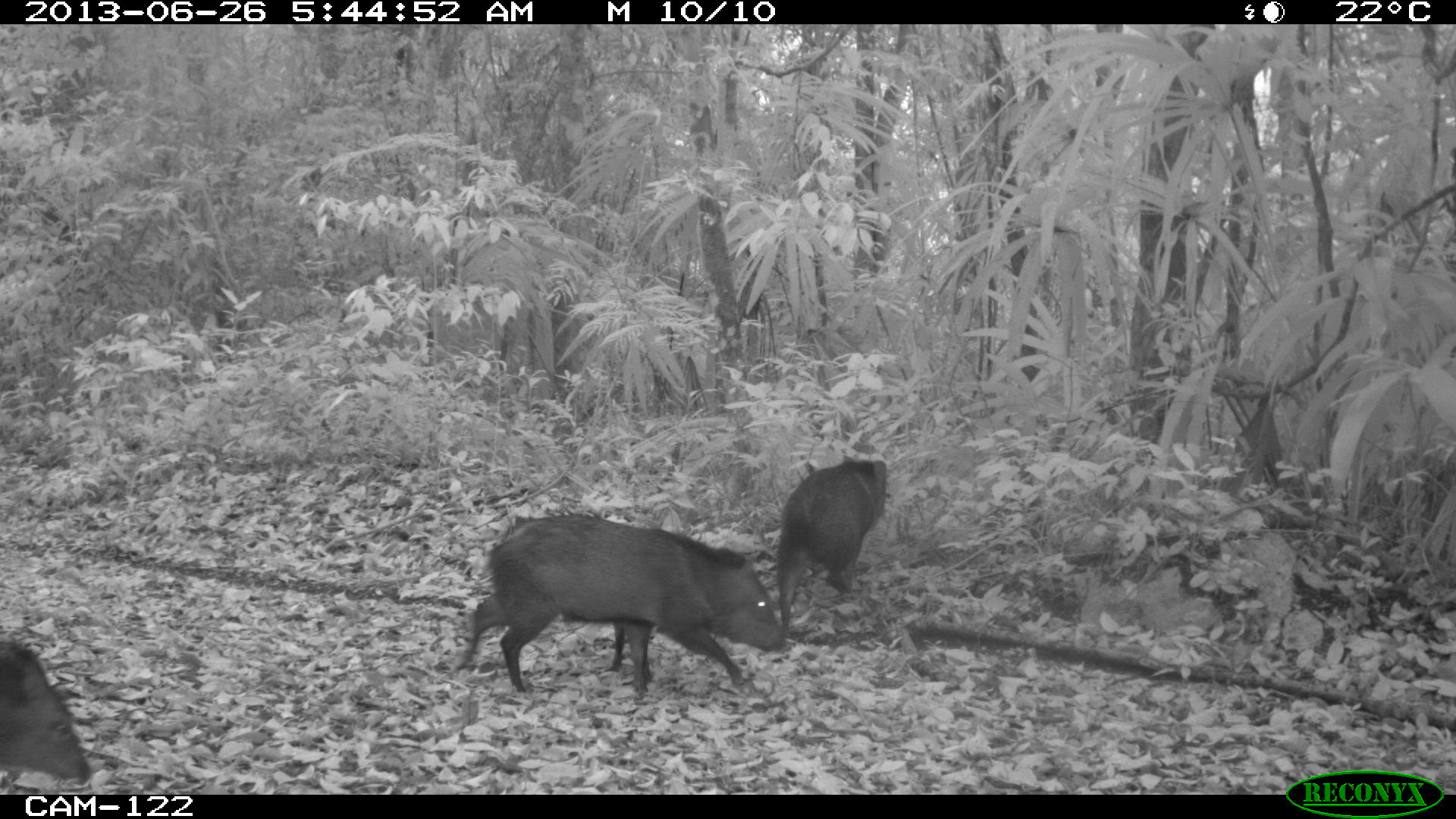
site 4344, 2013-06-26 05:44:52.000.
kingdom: Animalia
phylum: Chordata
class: Mammalia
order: Artiodactyla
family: Tayassuidae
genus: Pecari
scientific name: Pecari tajacu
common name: collared peccary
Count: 7.